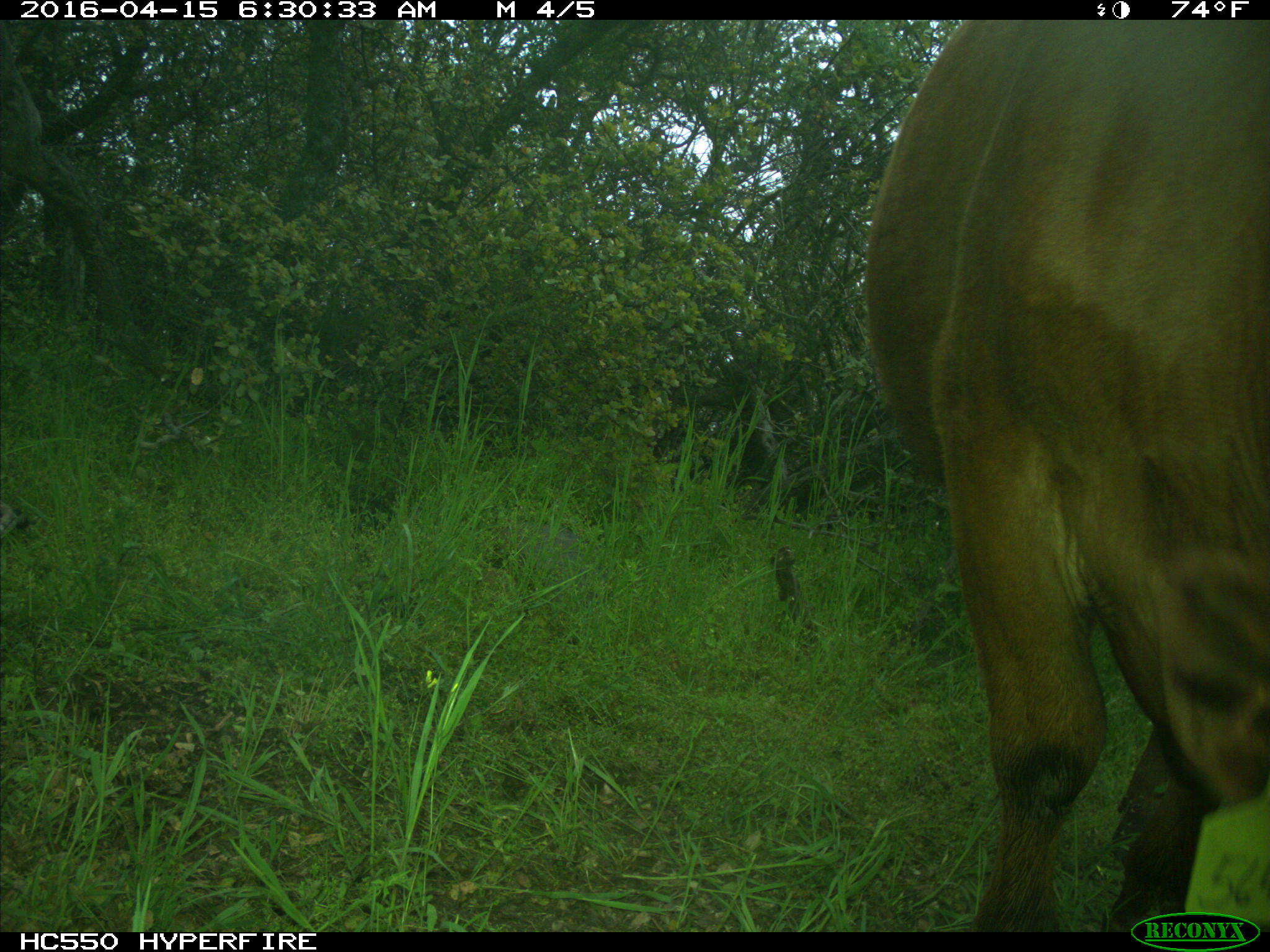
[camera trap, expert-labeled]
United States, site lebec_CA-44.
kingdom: Animalia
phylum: Chordata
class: Mammalia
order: Artiodactyla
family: Bovidae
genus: Bos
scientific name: Bos taurus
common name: domestic cow